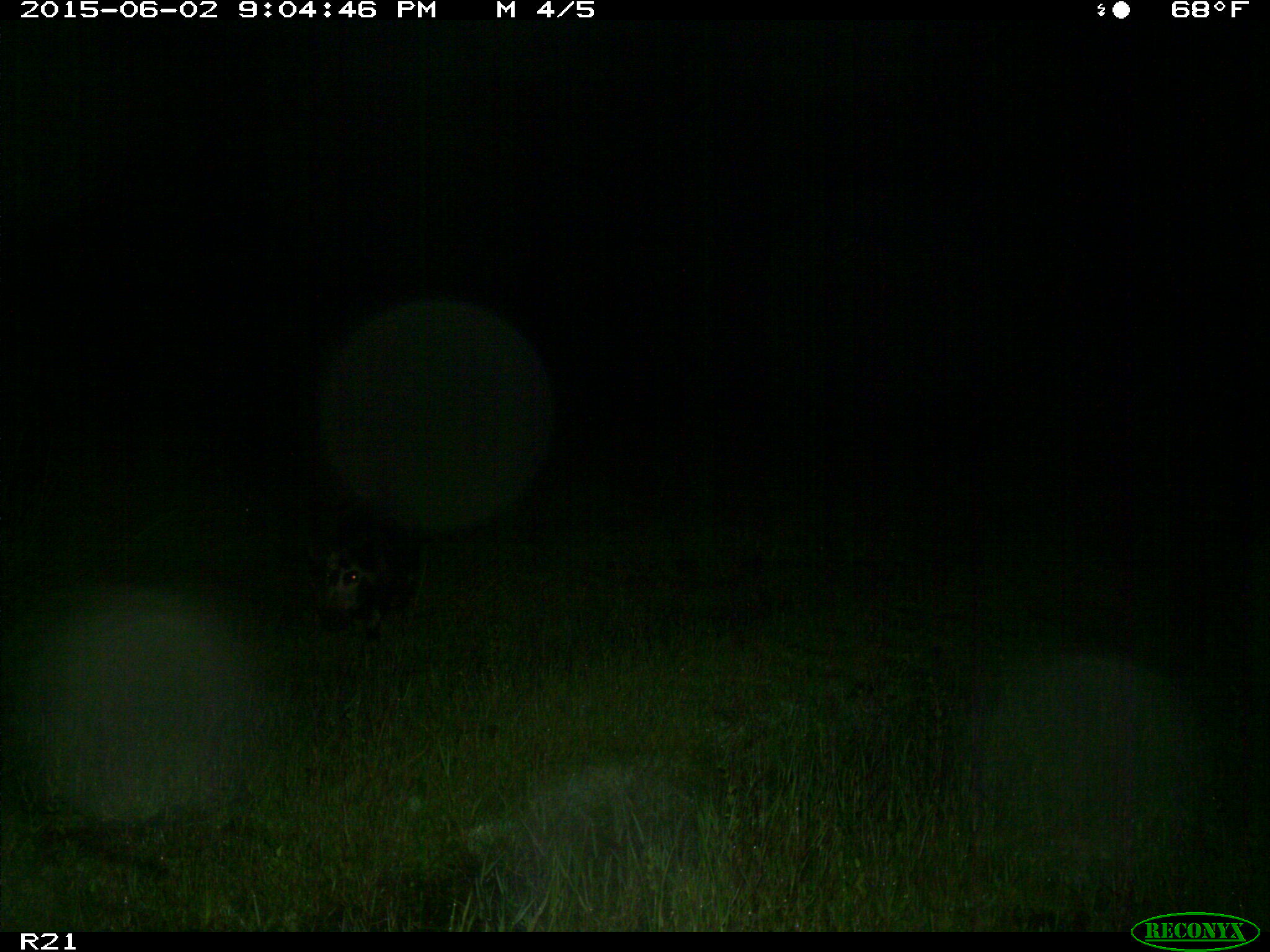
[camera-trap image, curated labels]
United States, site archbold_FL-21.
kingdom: Animalia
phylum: Chordata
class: Mammalia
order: Artiodactyla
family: Suidae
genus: Sus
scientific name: Sus scrofa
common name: wild boar